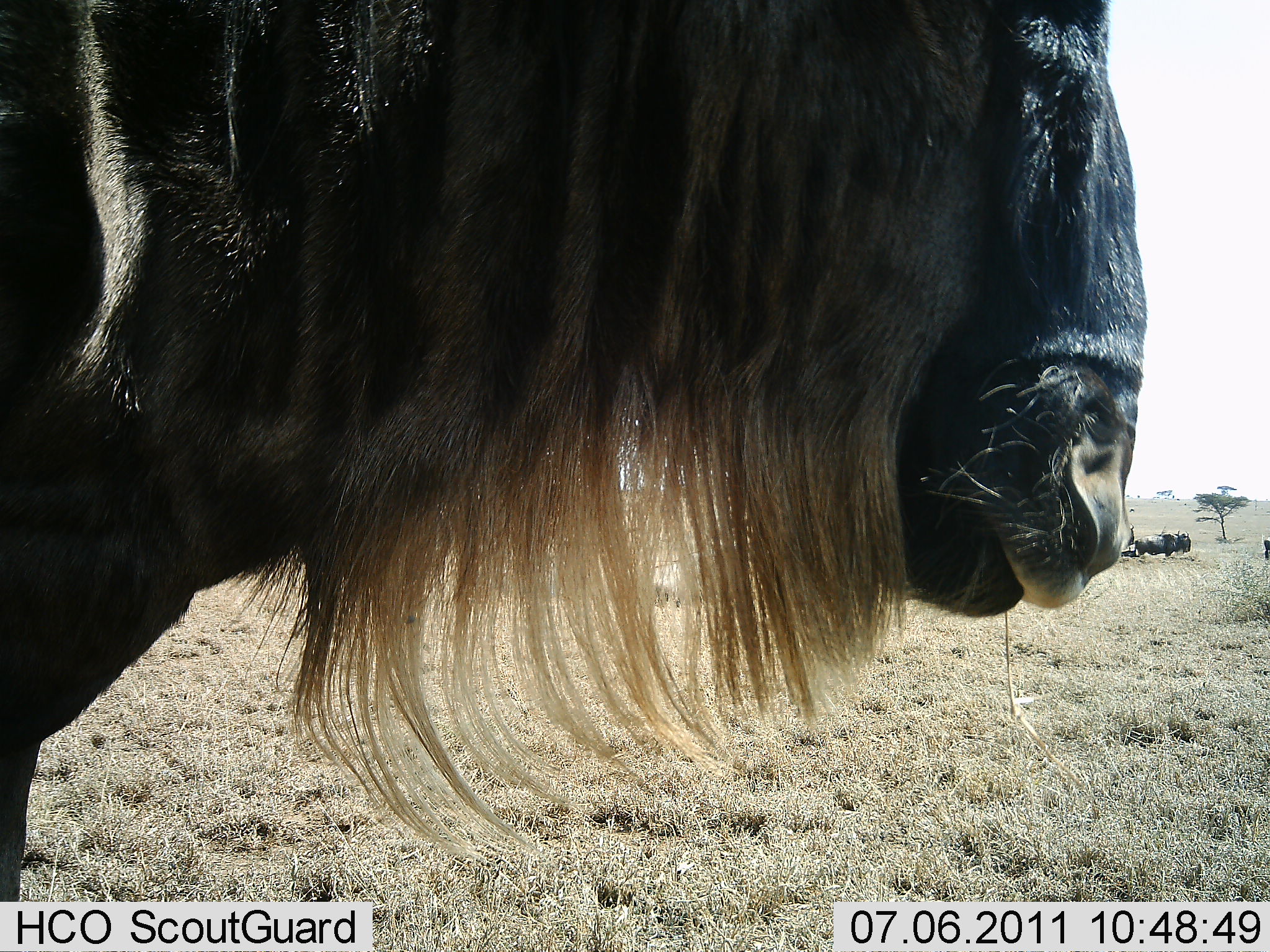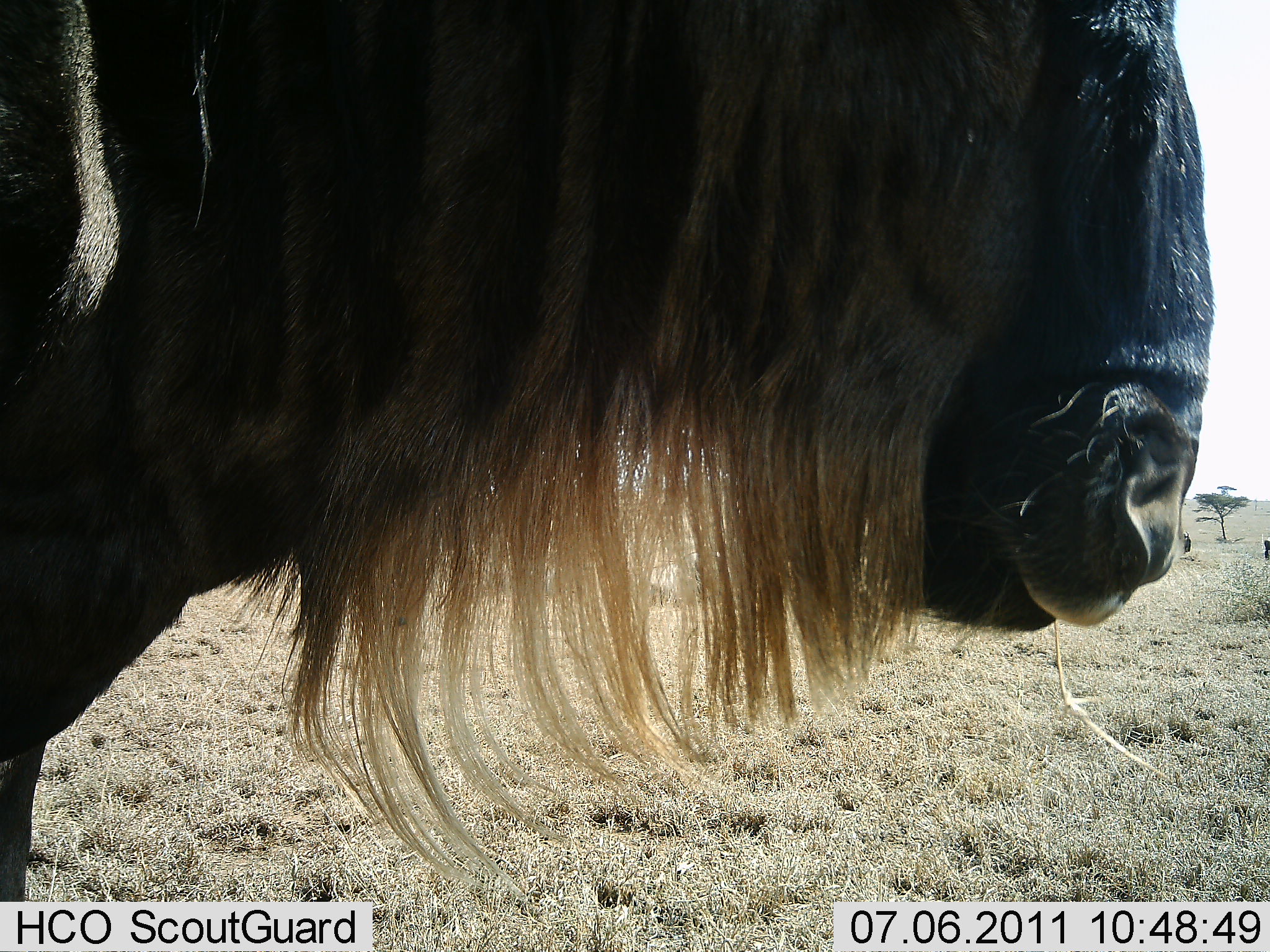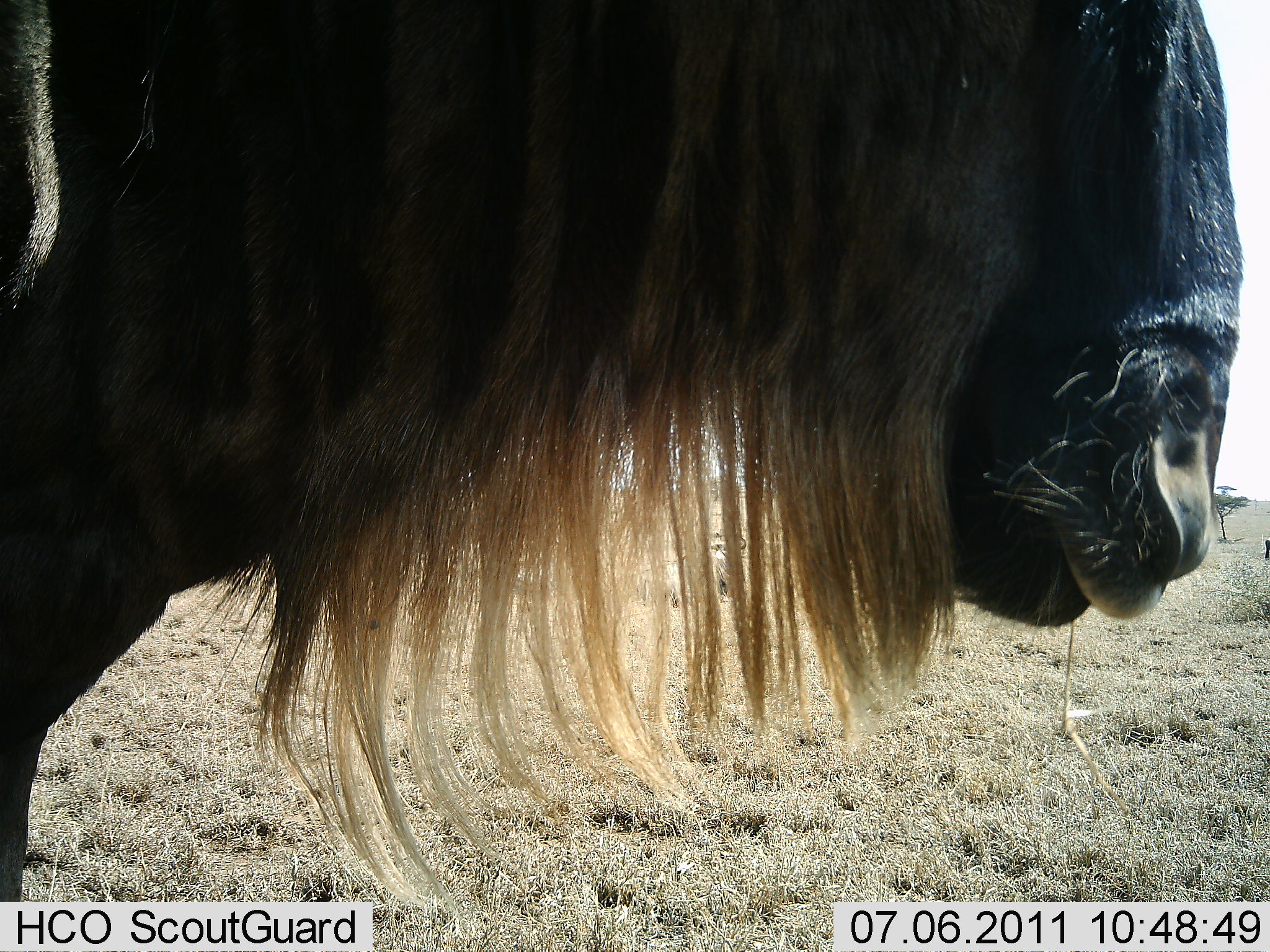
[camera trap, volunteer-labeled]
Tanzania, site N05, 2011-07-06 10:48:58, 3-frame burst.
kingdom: Animalia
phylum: Chordata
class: Mammalia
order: Artiodactyla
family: Bovidae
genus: Connochaetes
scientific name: Connochaetes taurinus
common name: blue wildebeest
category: wildebeest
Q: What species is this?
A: Wildebeest (blue wildebeest) (Connochaetes taurinus).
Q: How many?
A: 1.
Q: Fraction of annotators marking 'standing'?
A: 91%.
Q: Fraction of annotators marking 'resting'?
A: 0%.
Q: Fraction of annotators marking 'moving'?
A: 9%.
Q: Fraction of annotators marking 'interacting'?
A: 0%.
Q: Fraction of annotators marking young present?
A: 0%.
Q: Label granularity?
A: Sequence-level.